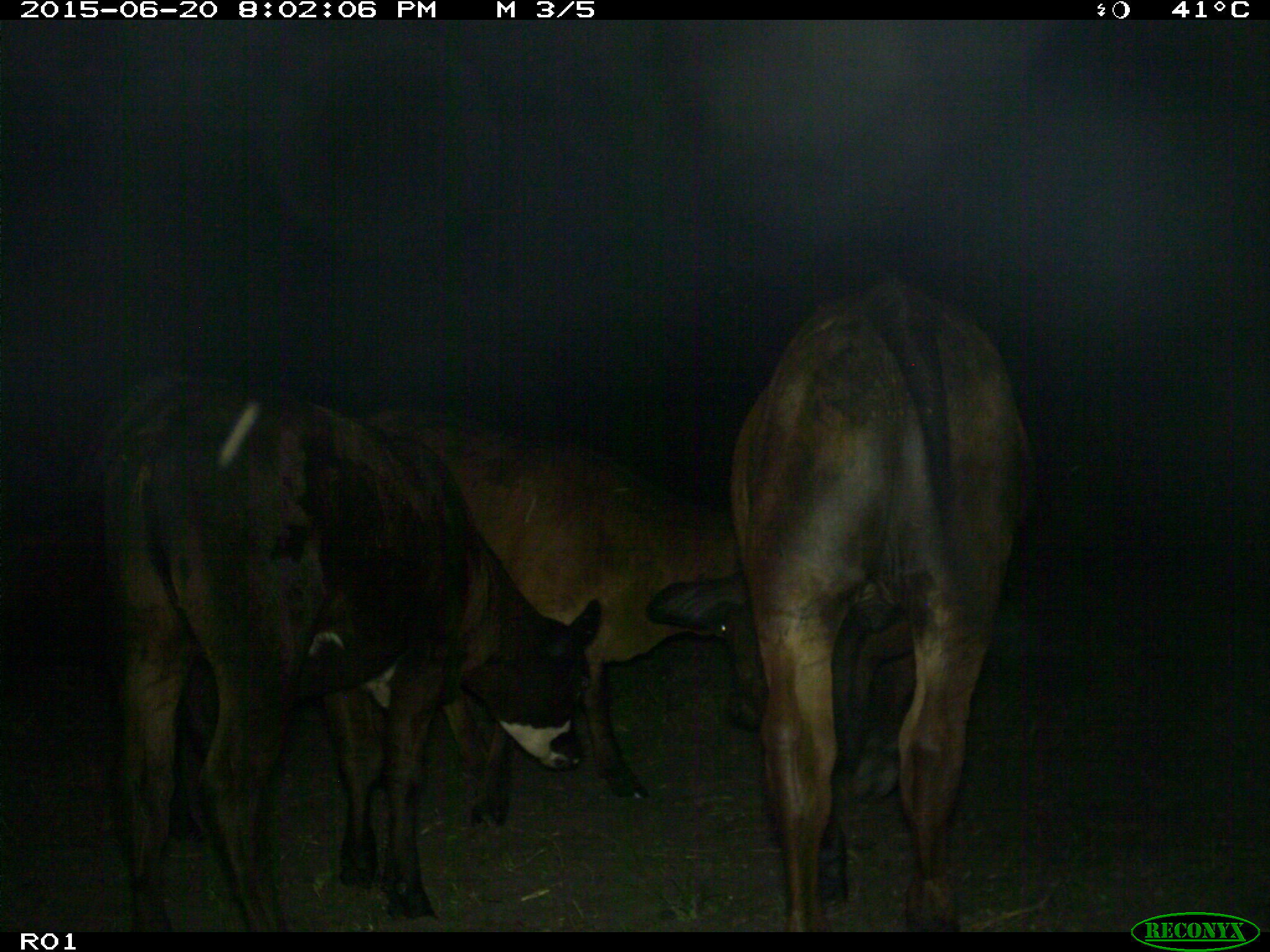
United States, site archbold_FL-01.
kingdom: Animalia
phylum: Chordata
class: Mammalia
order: Artiodactyla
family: Bovidae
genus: Bos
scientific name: Bos taurus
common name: domestic cow